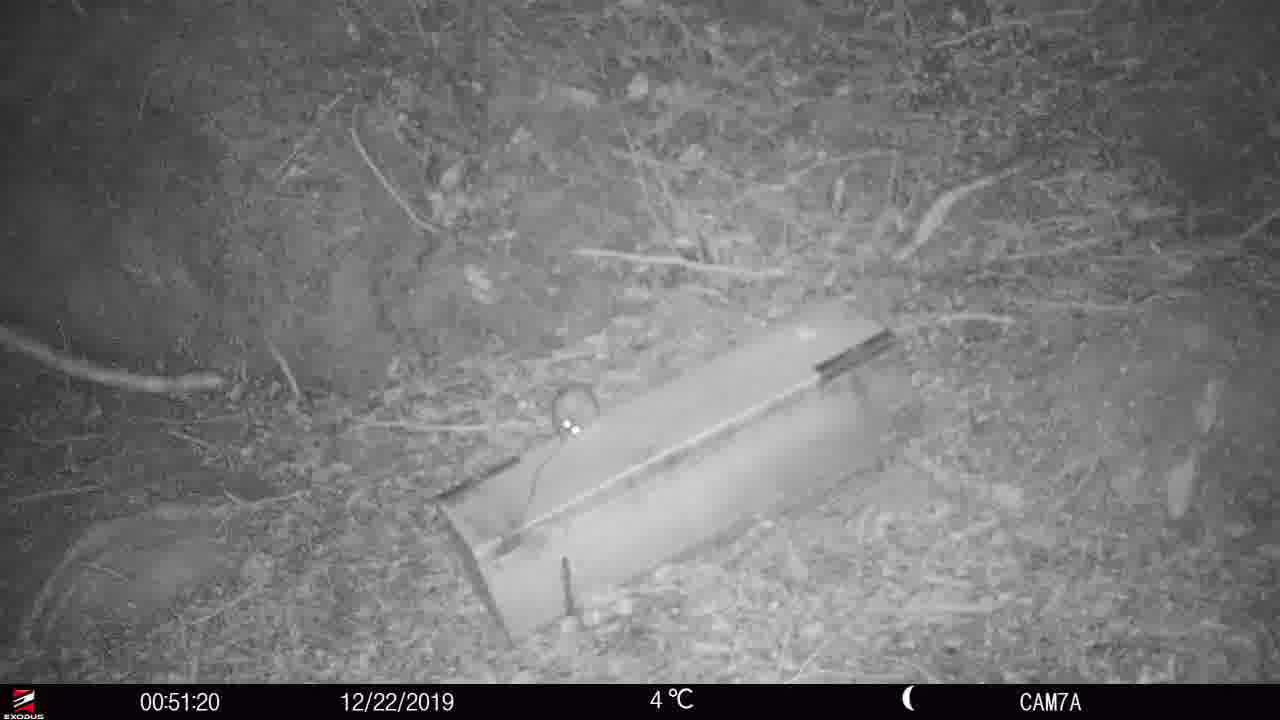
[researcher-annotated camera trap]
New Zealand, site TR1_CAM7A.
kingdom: Animalia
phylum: Chordata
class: Mammalia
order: Rodentia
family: Muridae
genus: Rattus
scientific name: Rattus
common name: rat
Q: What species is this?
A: Rat (Rattus).